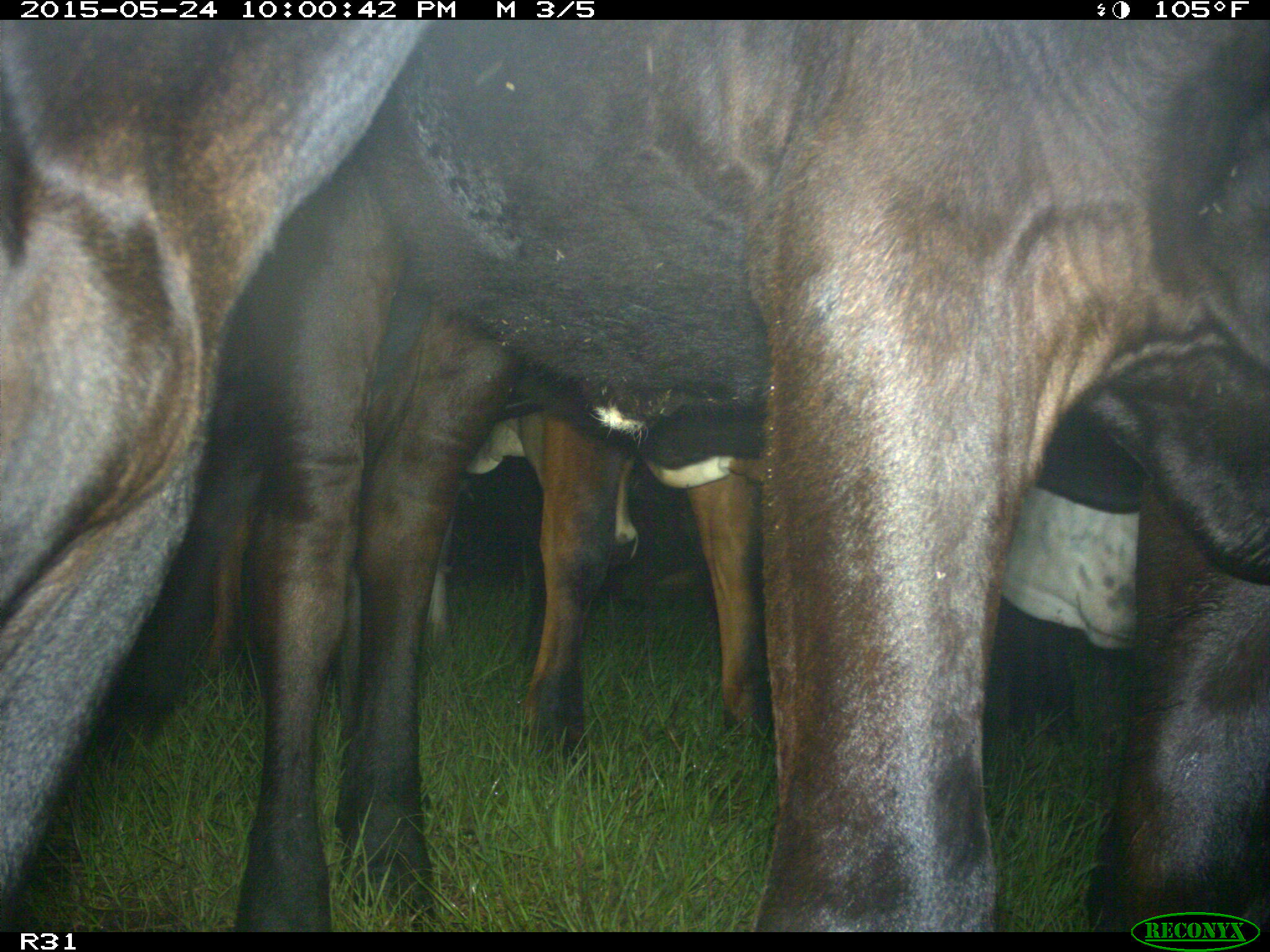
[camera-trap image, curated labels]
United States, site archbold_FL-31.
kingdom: Animalia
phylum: Chordata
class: Mammalia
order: Artiodactyla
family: Bovidae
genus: Bos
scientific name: Bos taurus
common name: domestic cow